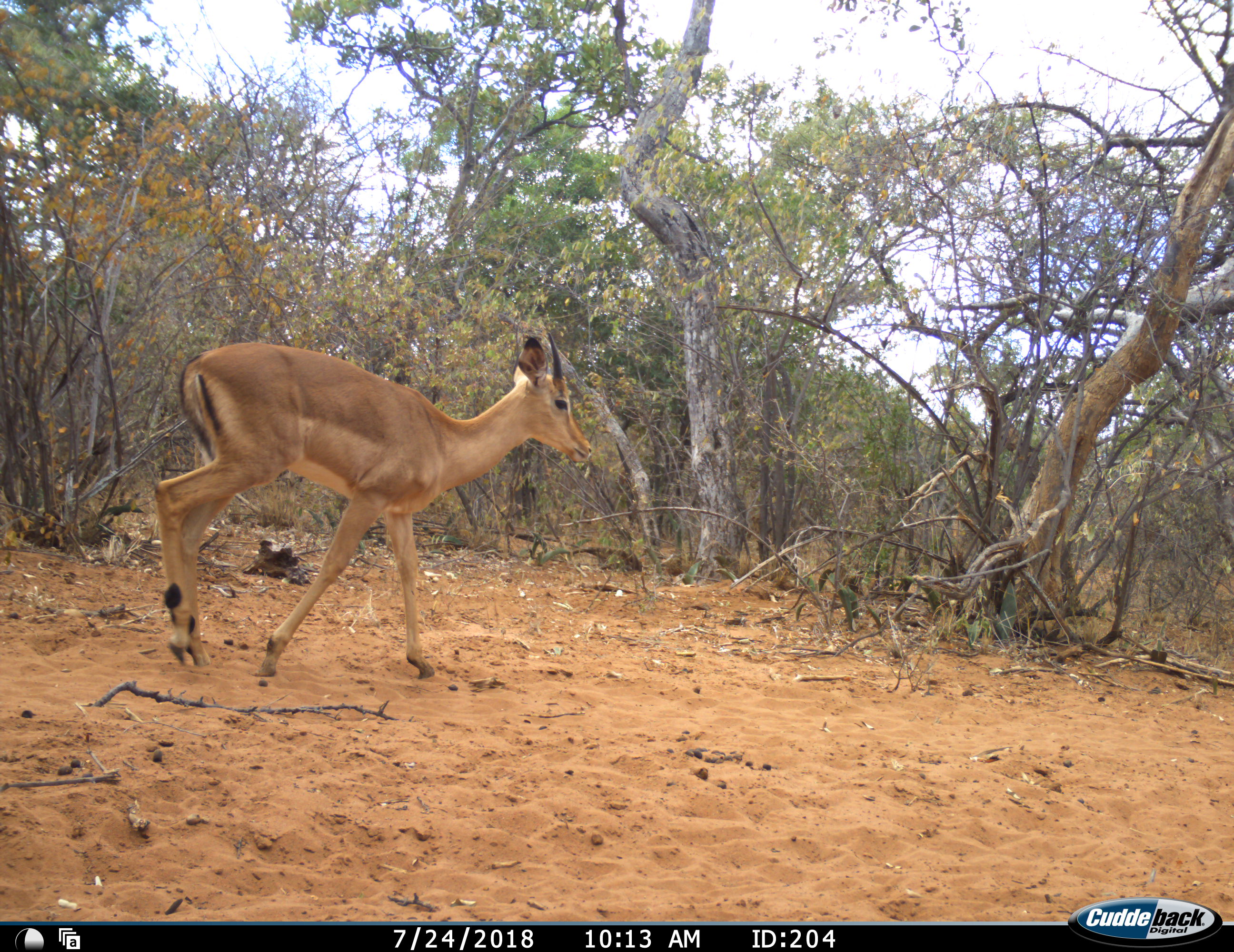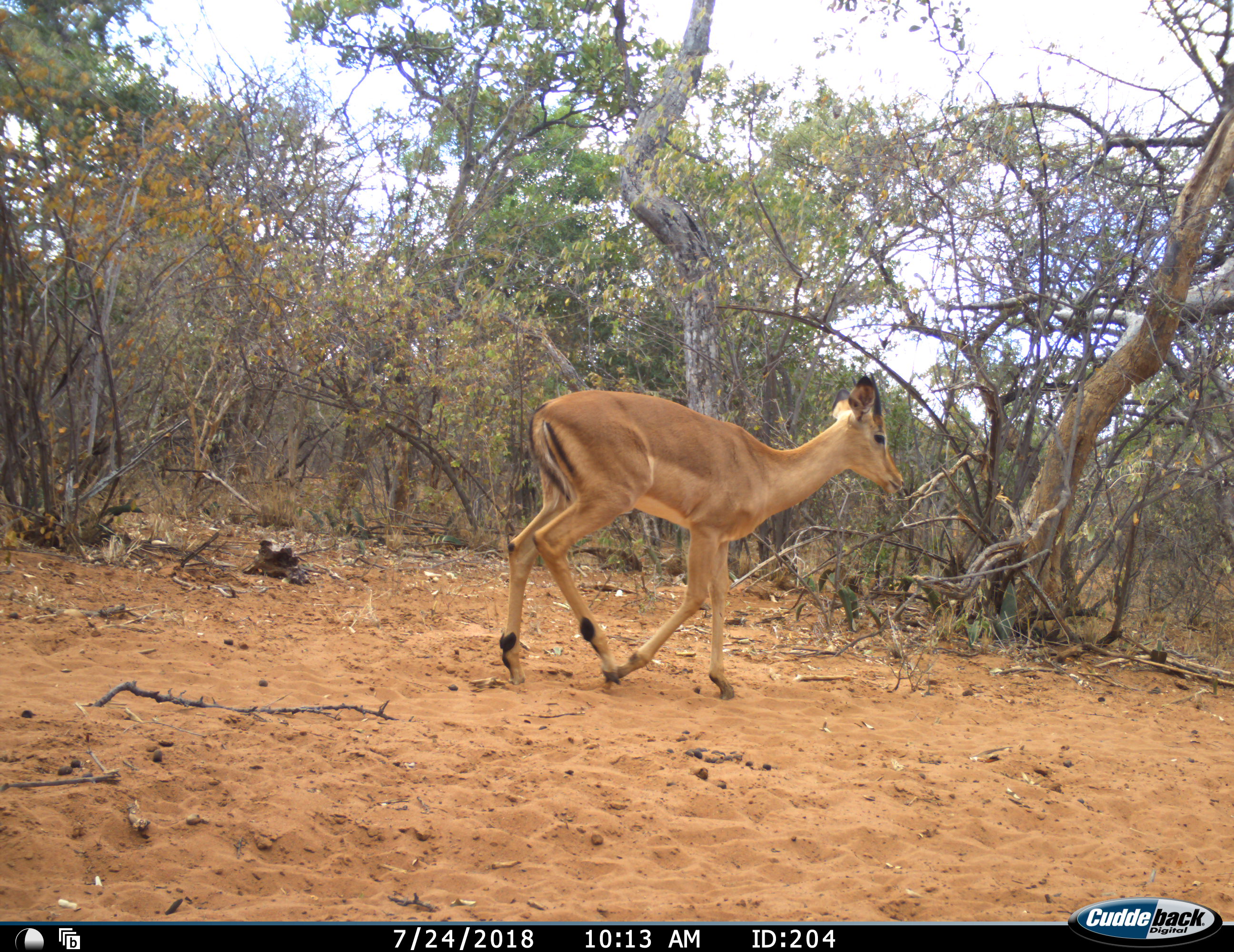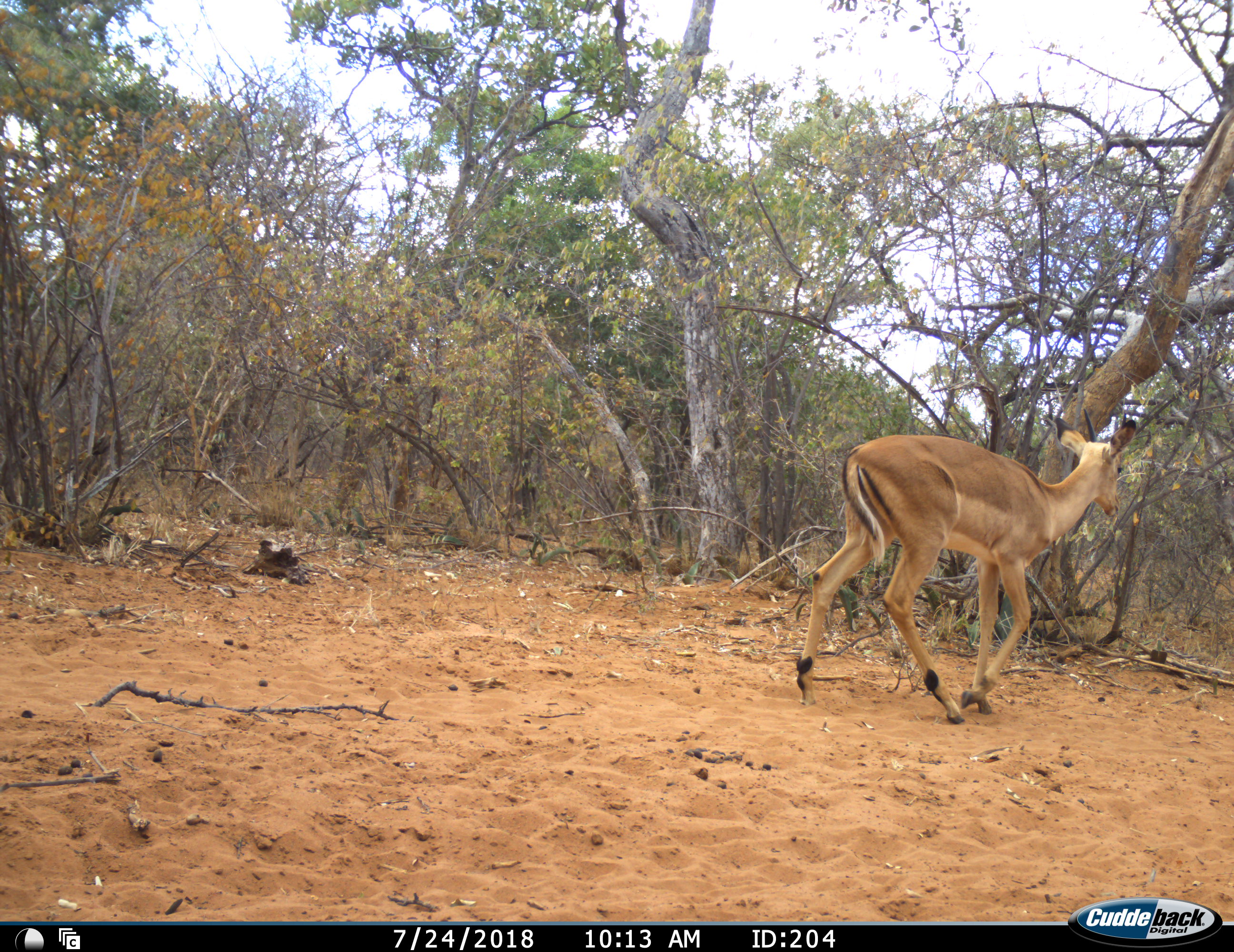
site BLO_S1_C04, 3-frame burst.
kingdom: Animalia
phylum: Chordata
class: Mammalia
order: Artiodactyla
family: Bovidae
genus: Aepyceros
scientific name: Aepyceros melampus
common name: impala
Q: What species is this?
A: Impala (Aepyceros melampus).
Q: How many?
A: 1.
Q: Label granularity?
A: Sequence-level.